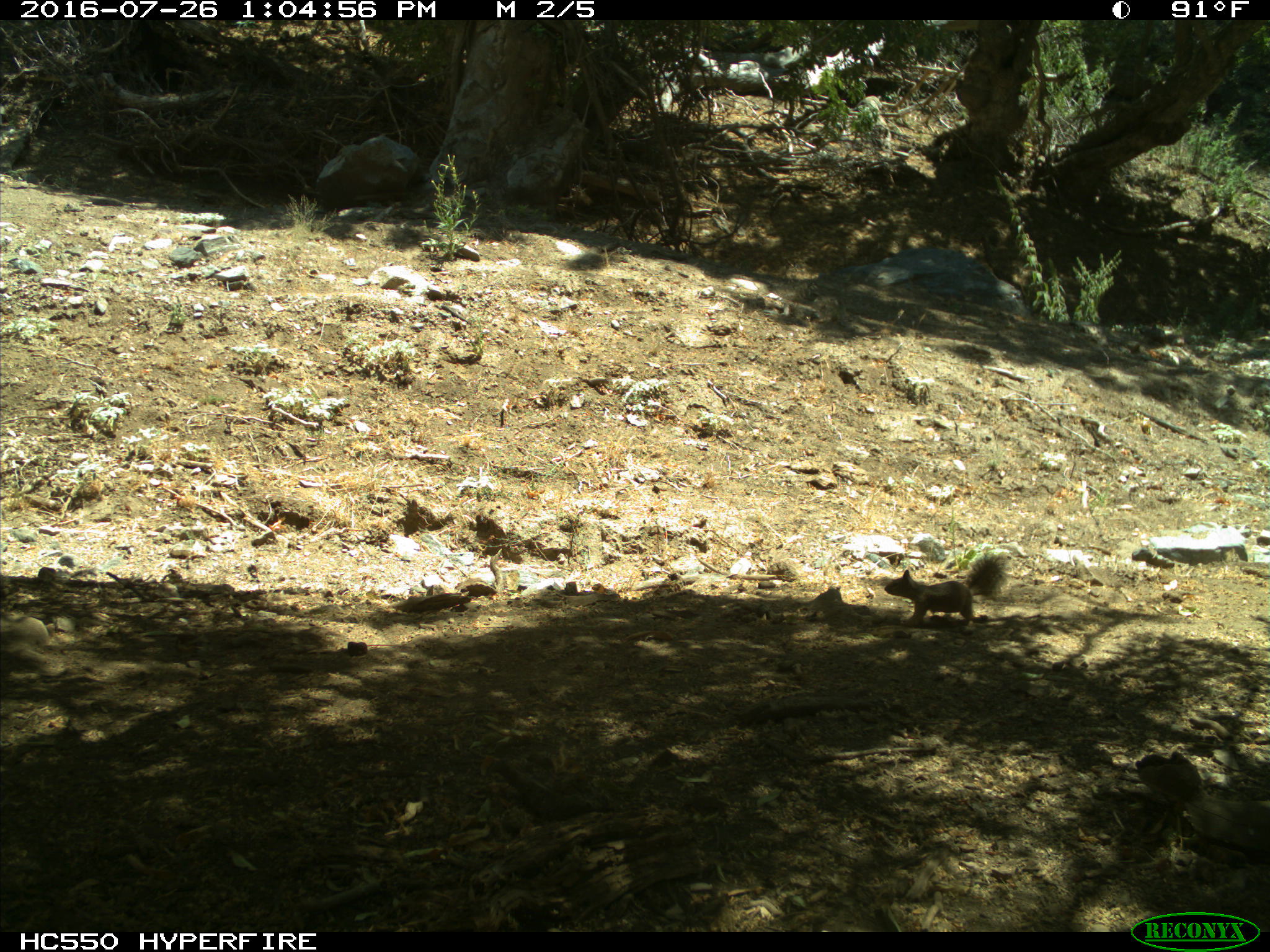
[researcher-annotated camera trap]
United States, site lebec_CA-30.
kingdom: Animalia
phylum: Chordata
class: Mammalia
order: Rodentia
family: Sciuridae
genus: Otospermophilus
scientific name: Otospermophilus beecheyi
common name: california ground squirrel